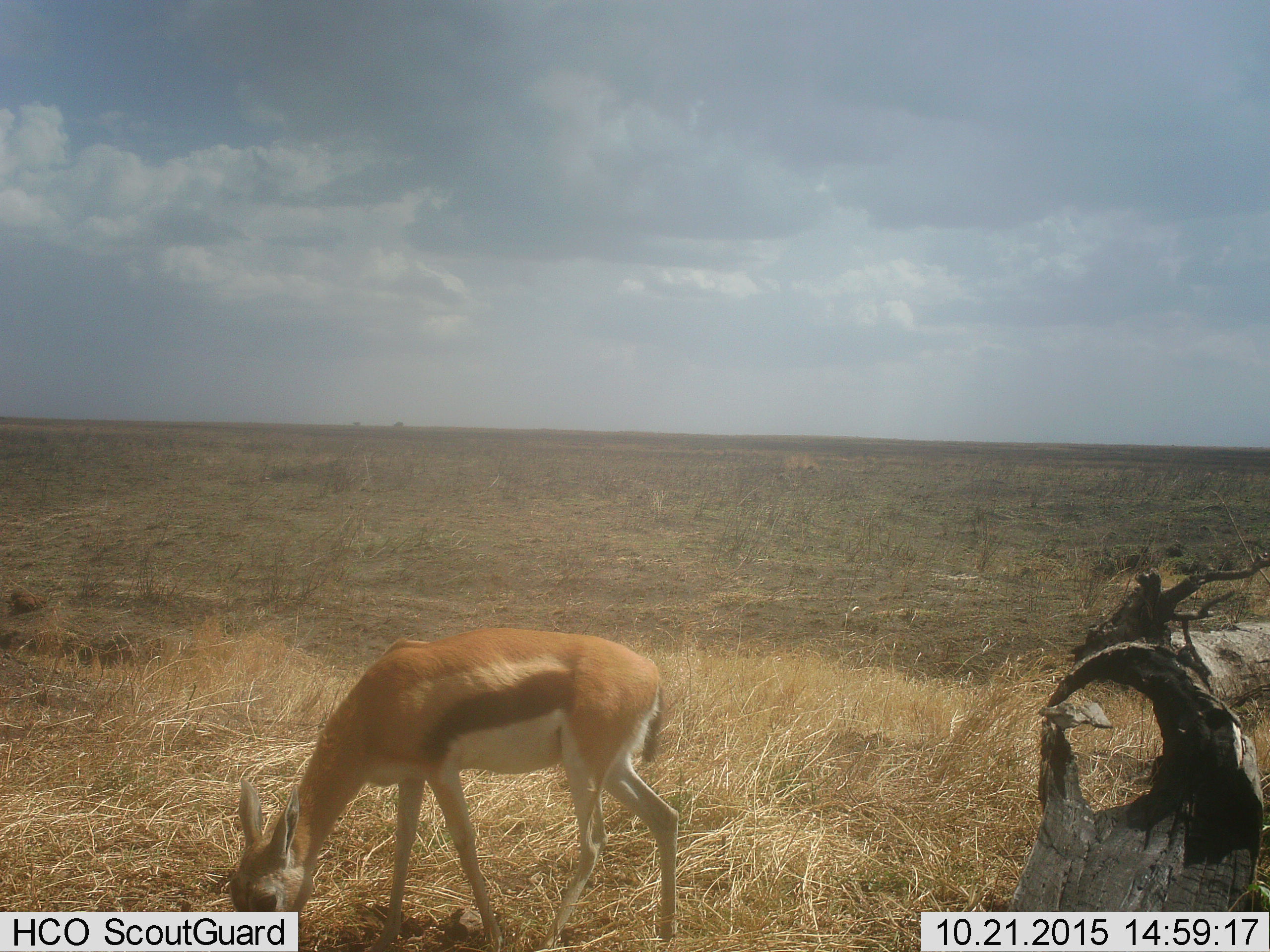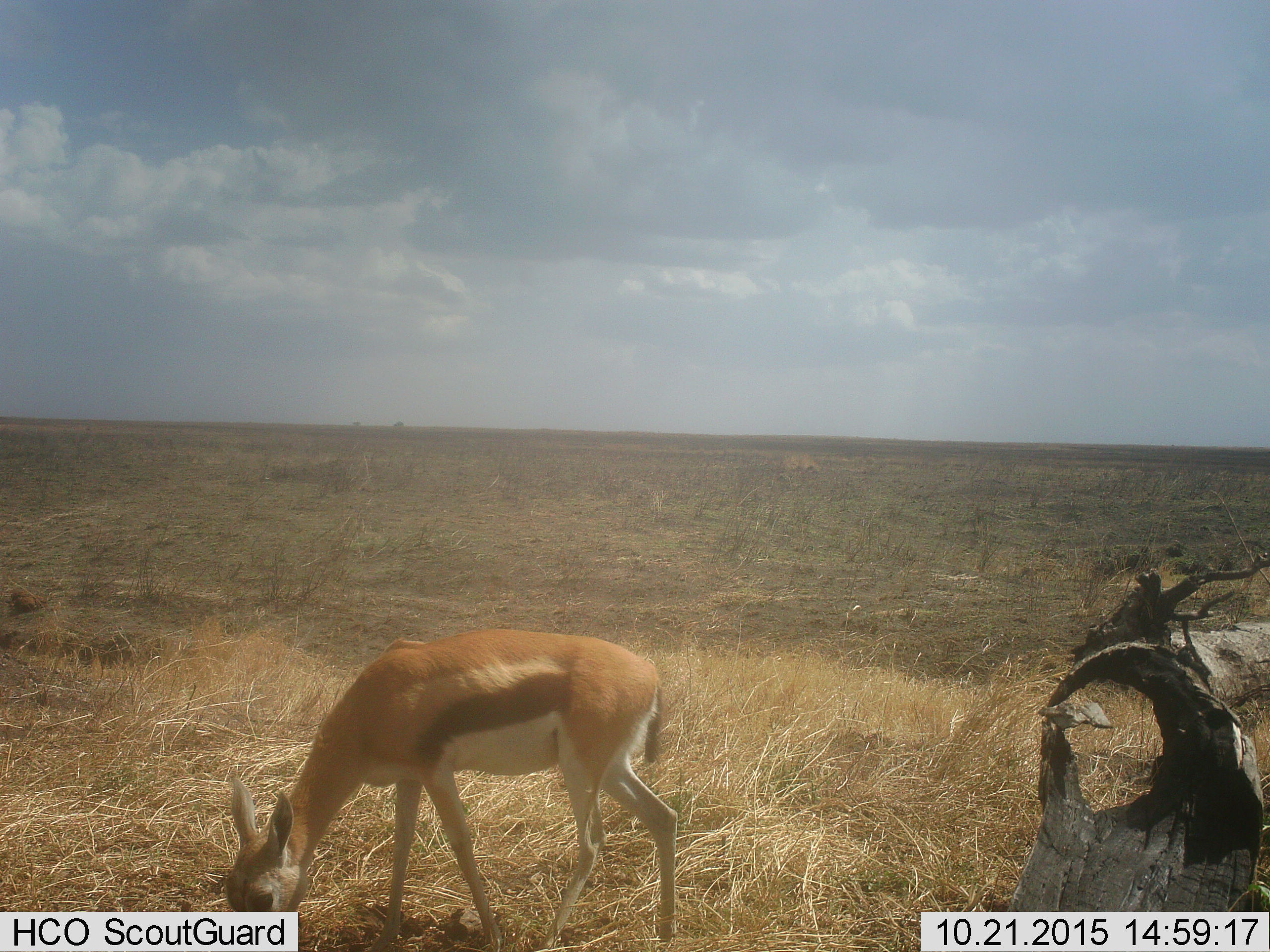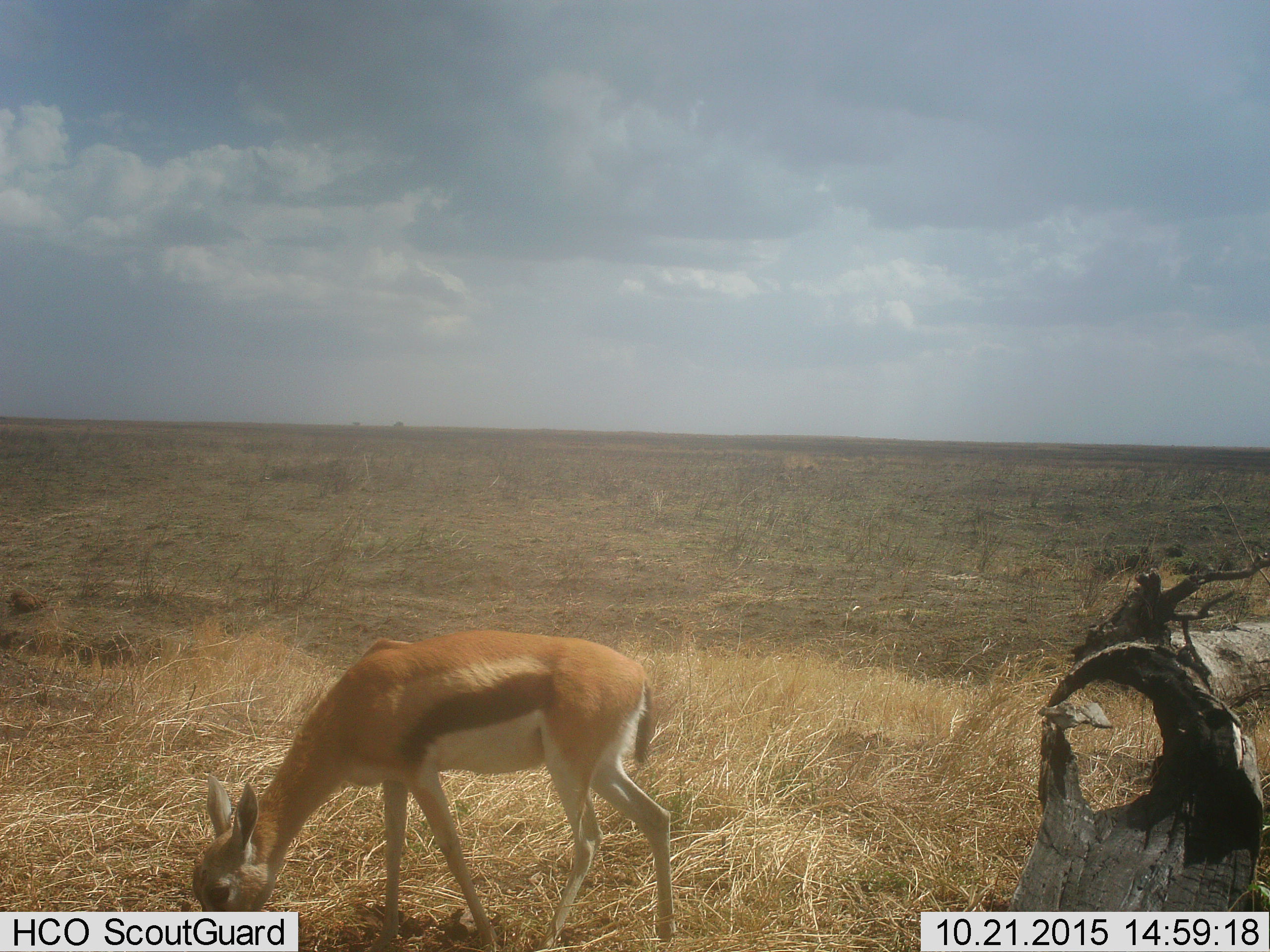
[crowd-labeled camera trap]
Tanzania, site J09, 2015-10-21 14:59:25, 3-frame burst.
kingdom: Animalia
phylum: Chordata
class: Mammalia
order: Artiodactyla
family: Bovidae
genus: Eudorcas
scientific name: Eudorcas thomsonii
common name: thomson's gazelle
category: gazellethomsons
Gazellethomsons (thomson's gazelle) (Eudorcas thomsonii), count 1. Behavior (volunteer vote fractions): standing 22%, resting 0%, moving 11%, interacting 0%. Young present (vote fraction): 11%. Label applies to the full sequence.